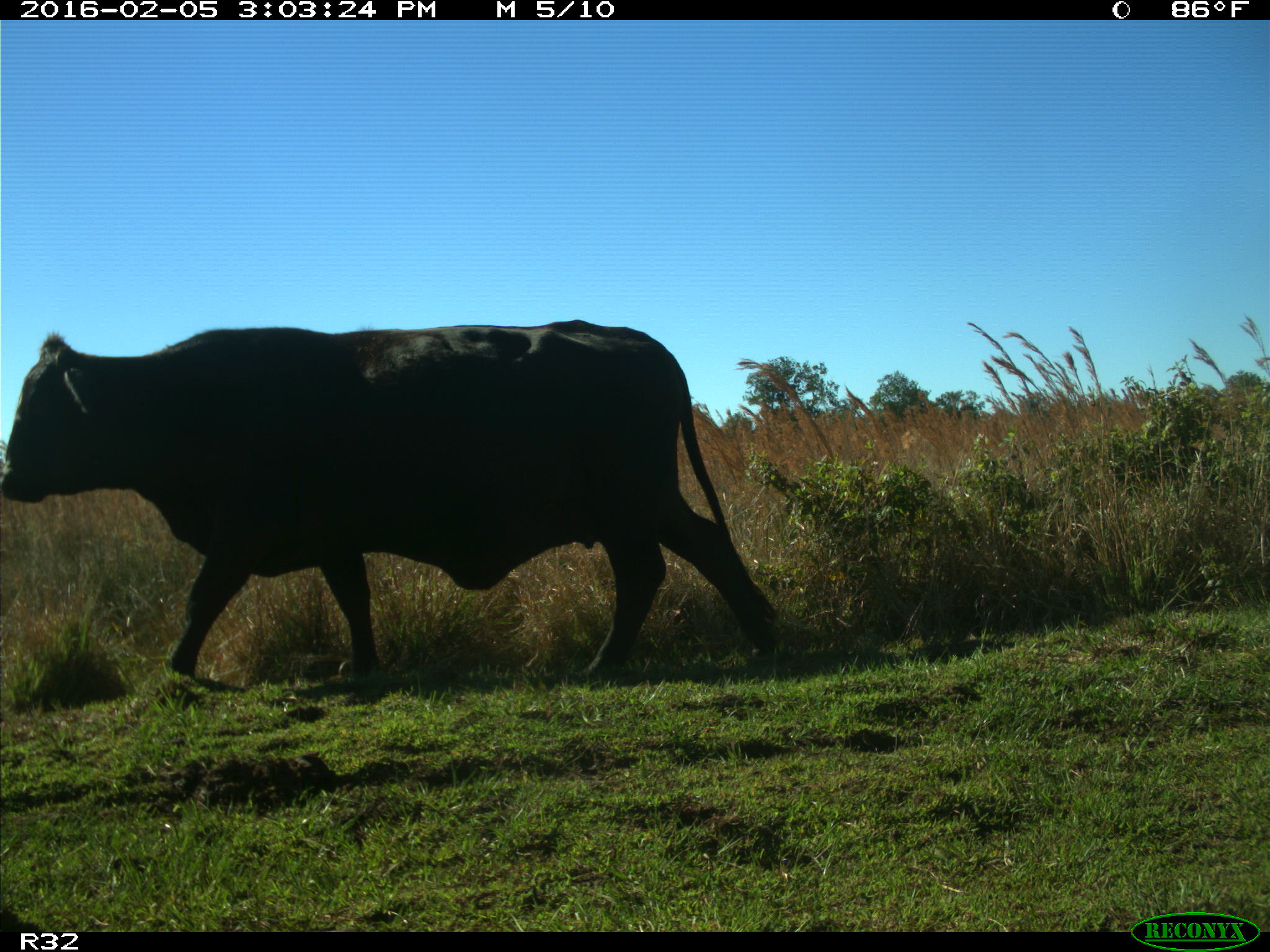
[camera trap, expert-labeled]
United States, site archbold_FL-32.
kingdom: Animalia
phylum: Chordata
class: Mammalia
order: Artiodactyla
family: Bovidae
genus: Bos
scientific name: Bos taurus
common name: domestic cow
Bos taurus (domestic cow).